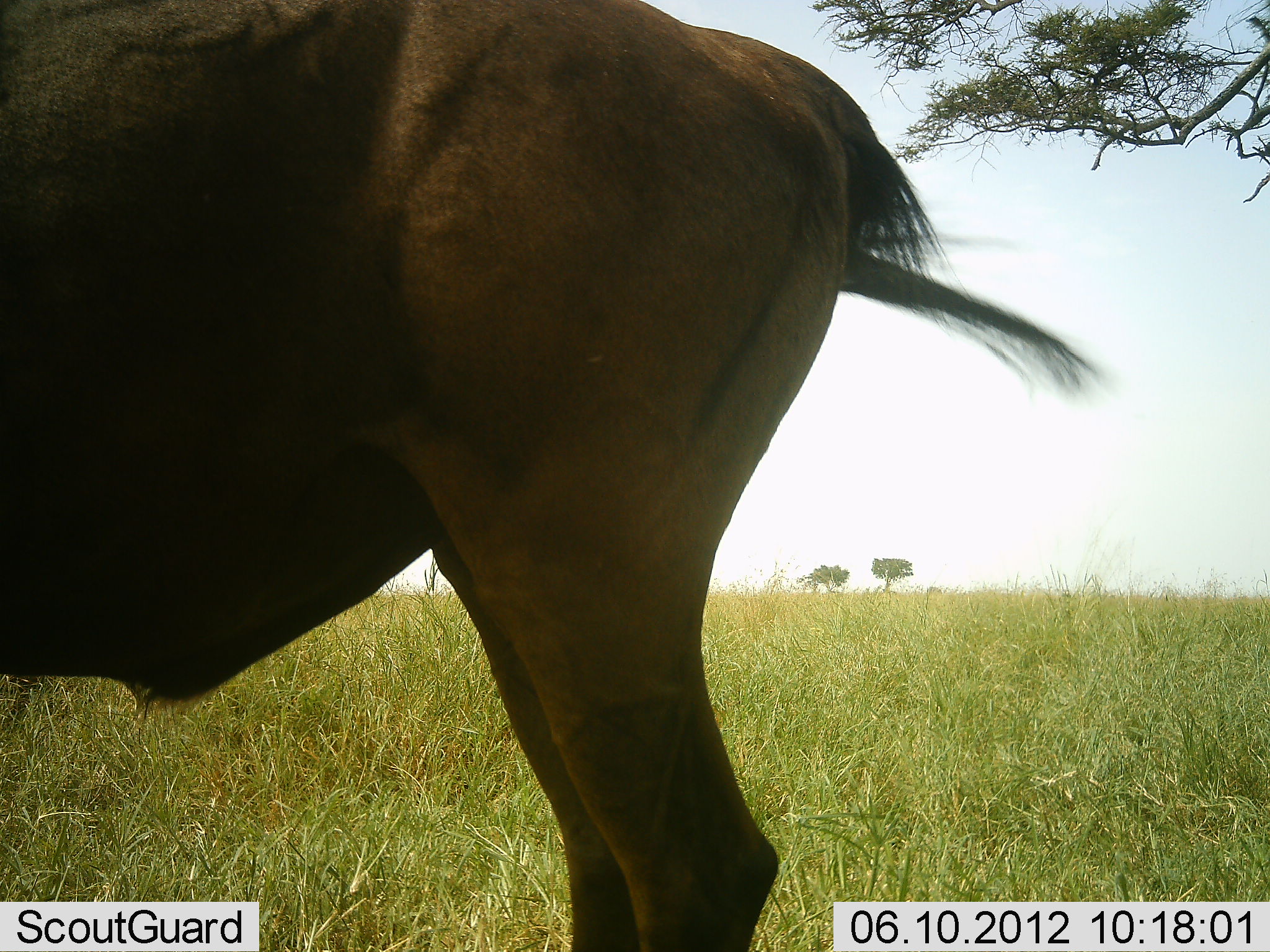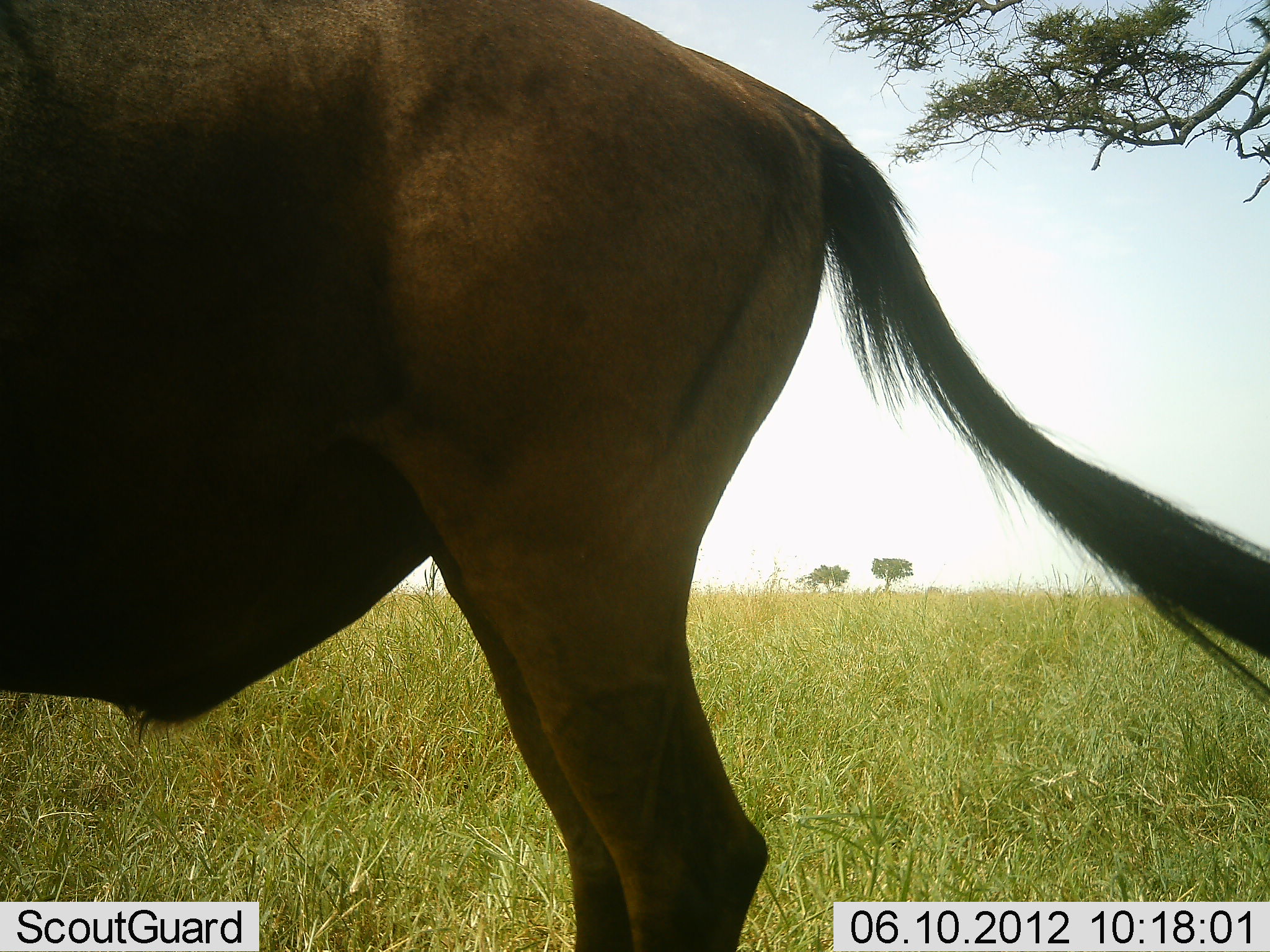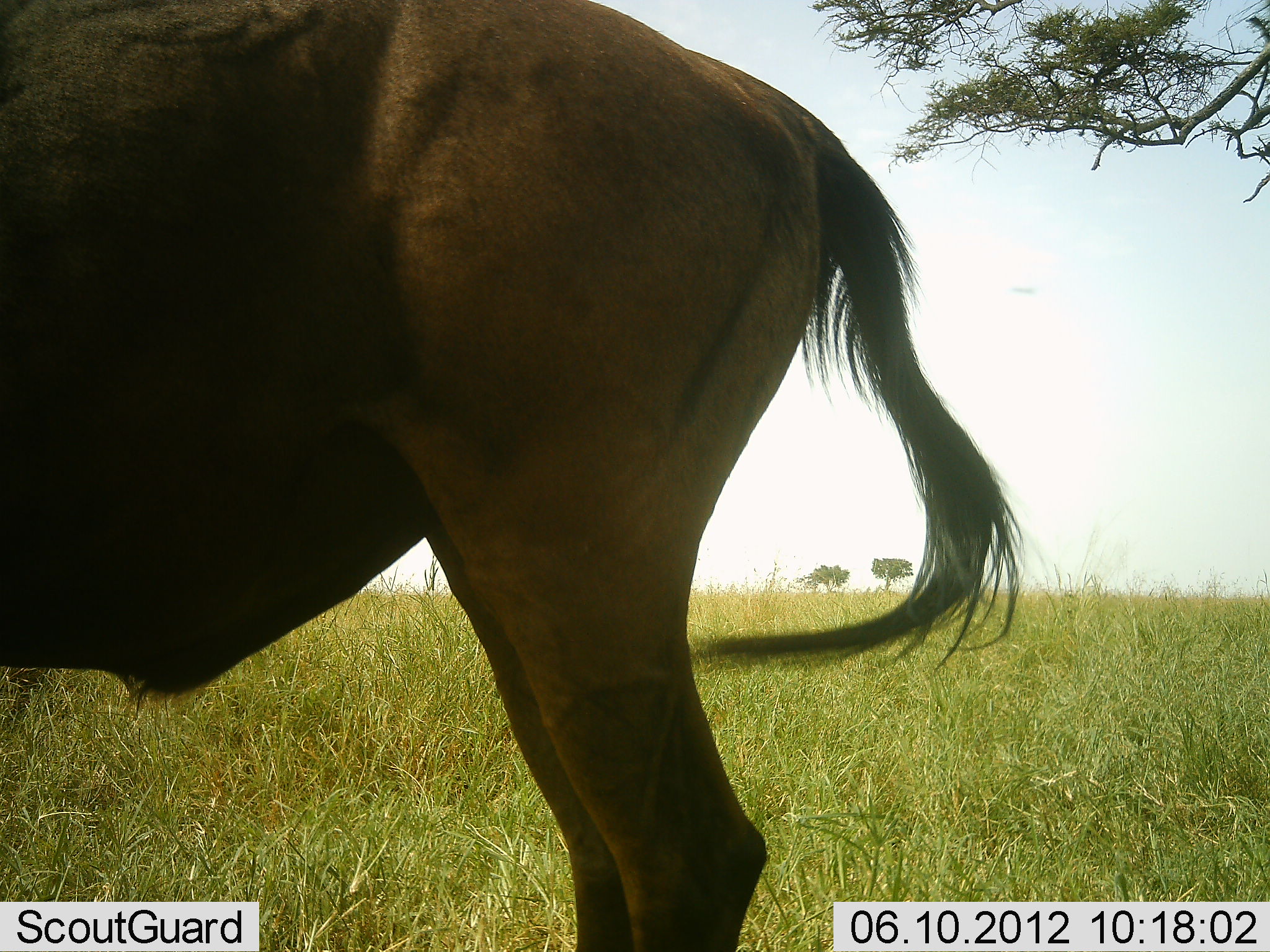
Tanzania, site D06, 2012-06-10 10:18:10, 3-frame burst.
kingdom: Animalia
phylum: Chordata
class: Mammalia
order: Artiodactyla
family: Bovidae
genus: Connochaetes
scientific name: Connochaetes taurinus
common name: blue wildebeest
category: wildebeest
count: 1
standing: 100%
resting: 0%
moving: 0%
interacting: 0%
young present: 0%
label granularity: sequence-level